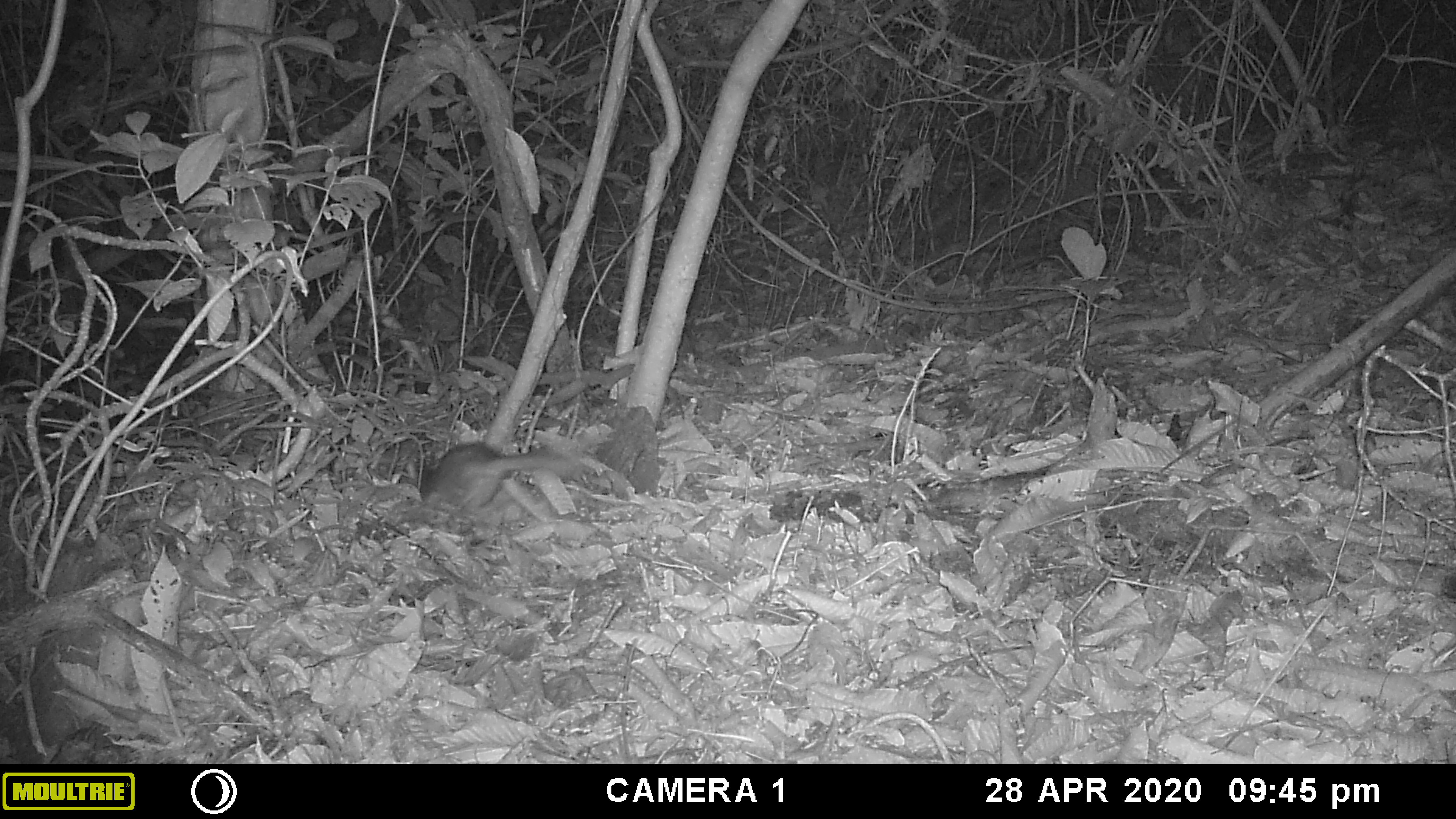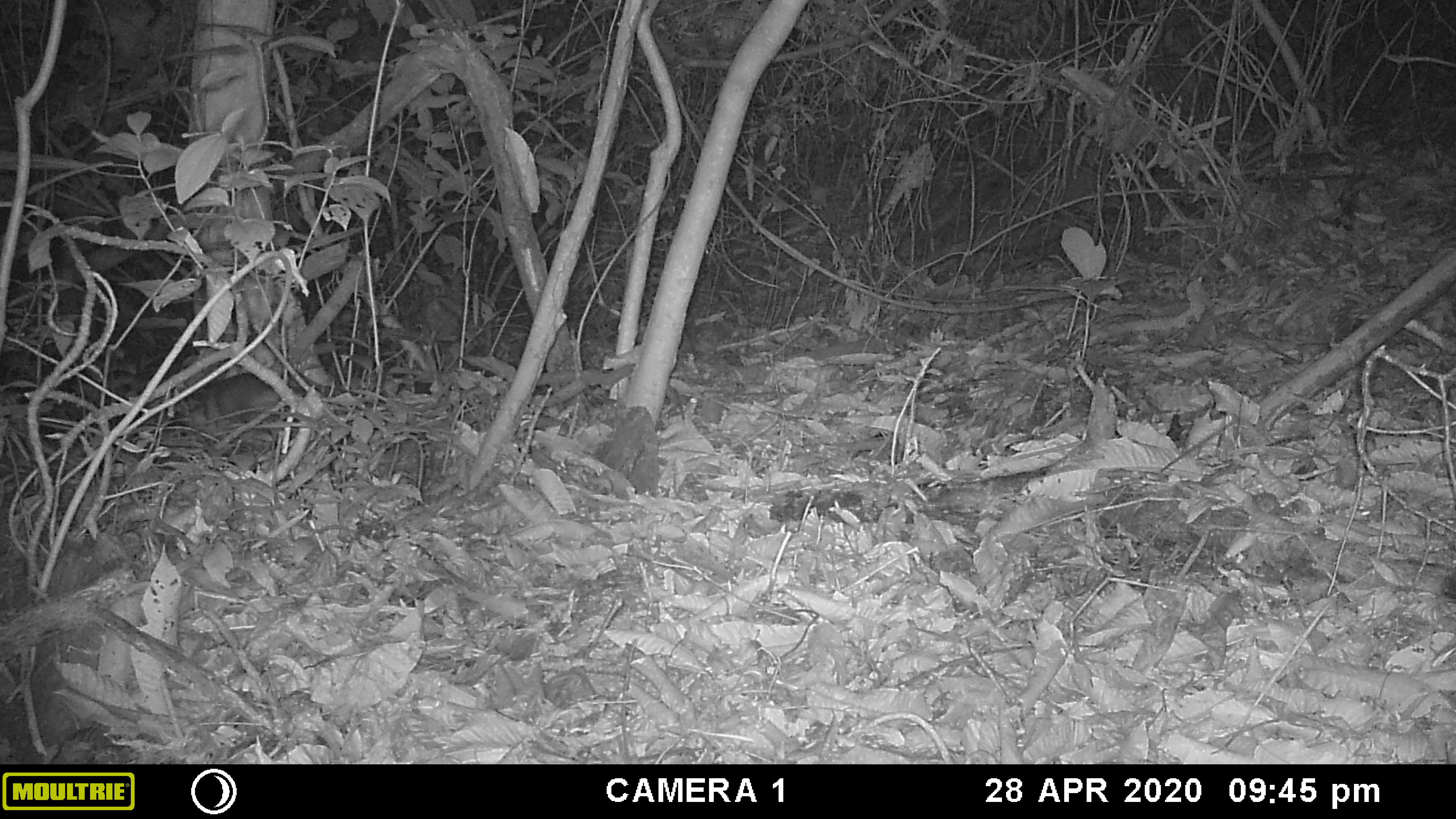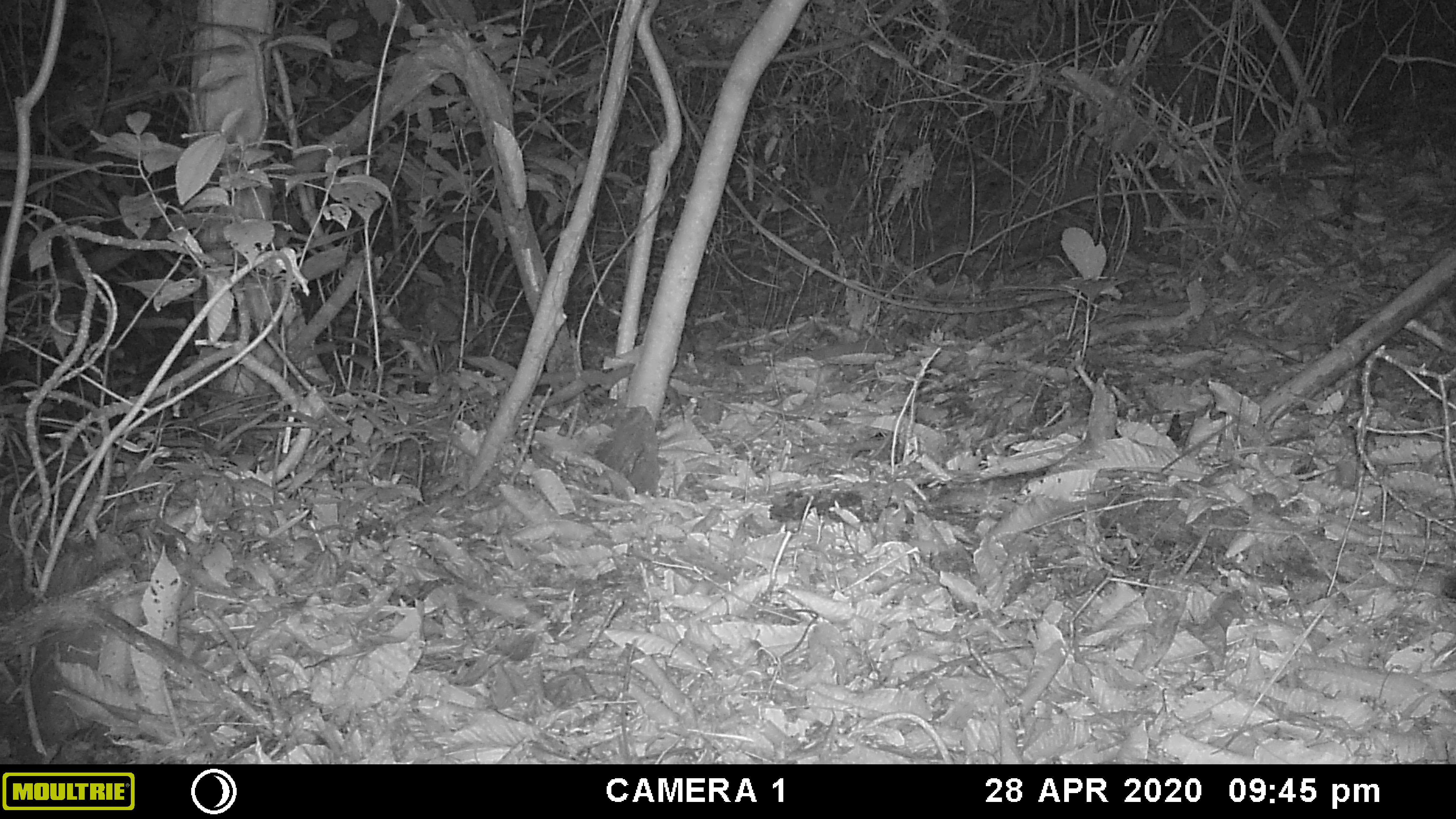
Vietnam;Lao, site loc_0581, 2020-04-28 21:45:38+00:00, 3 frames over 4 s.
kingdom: Animalia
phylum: Chordata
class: Mammalia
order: Carnivora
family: Mustelidae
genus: Melogale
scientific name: Melogale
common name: ferret badger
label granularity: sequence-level